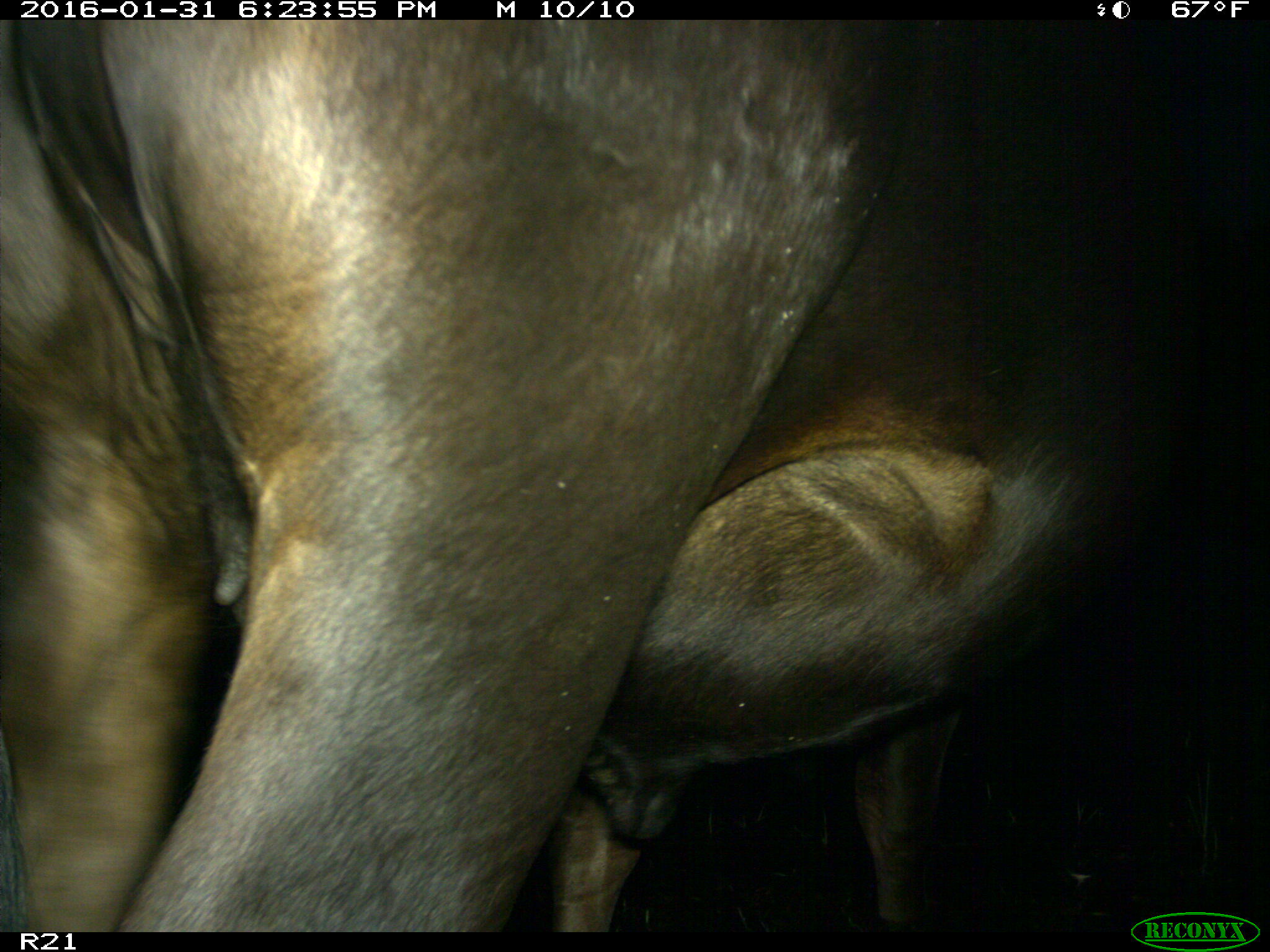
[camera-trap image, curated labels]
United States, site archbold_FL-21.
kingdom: Animalia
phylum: Chordata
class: Mammalia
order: Artiodactyla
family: Bovidae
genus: Bos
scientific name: Bos taurus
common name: domestic cow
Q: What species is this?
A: Bos taurus (domestic cow).